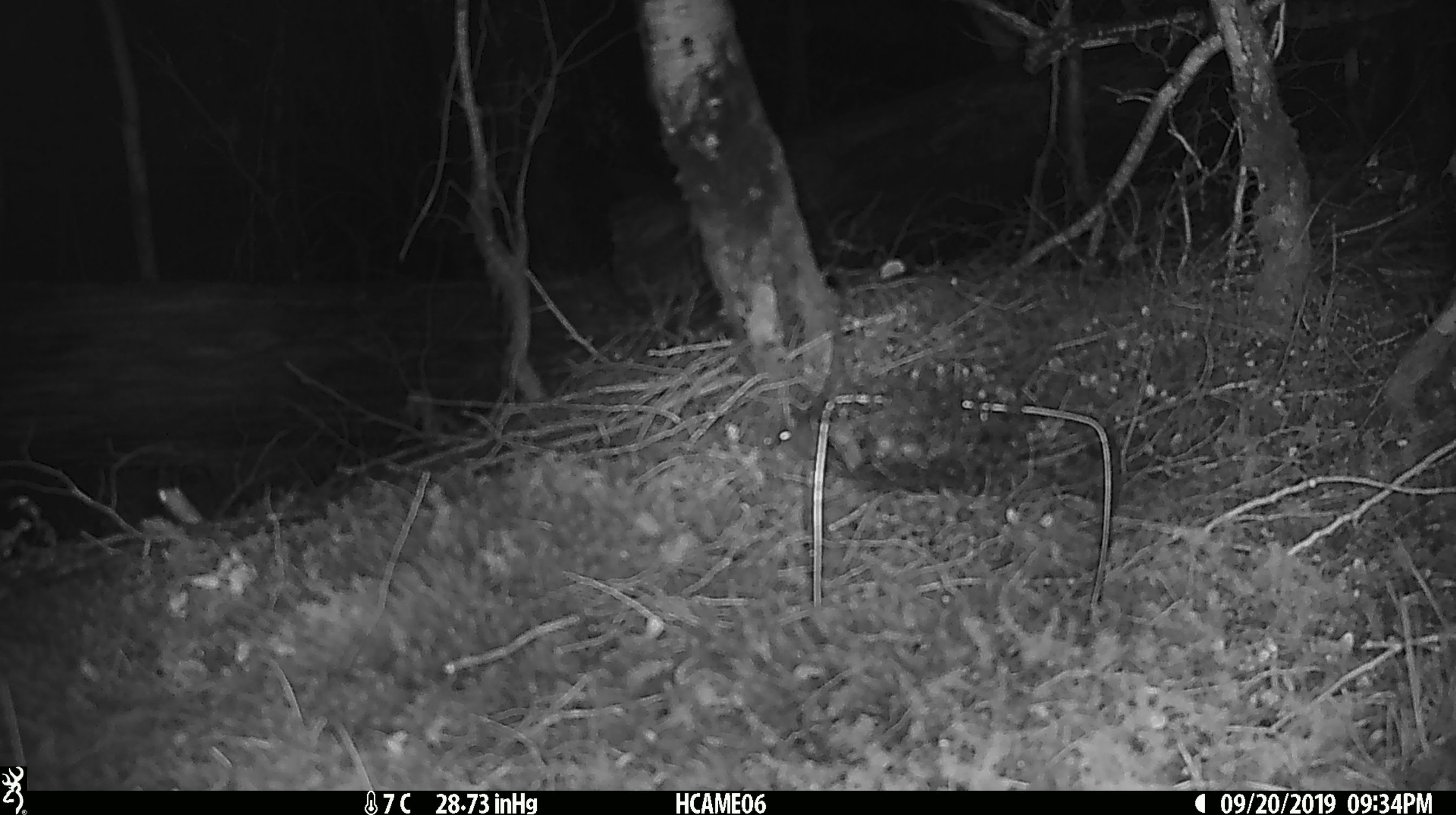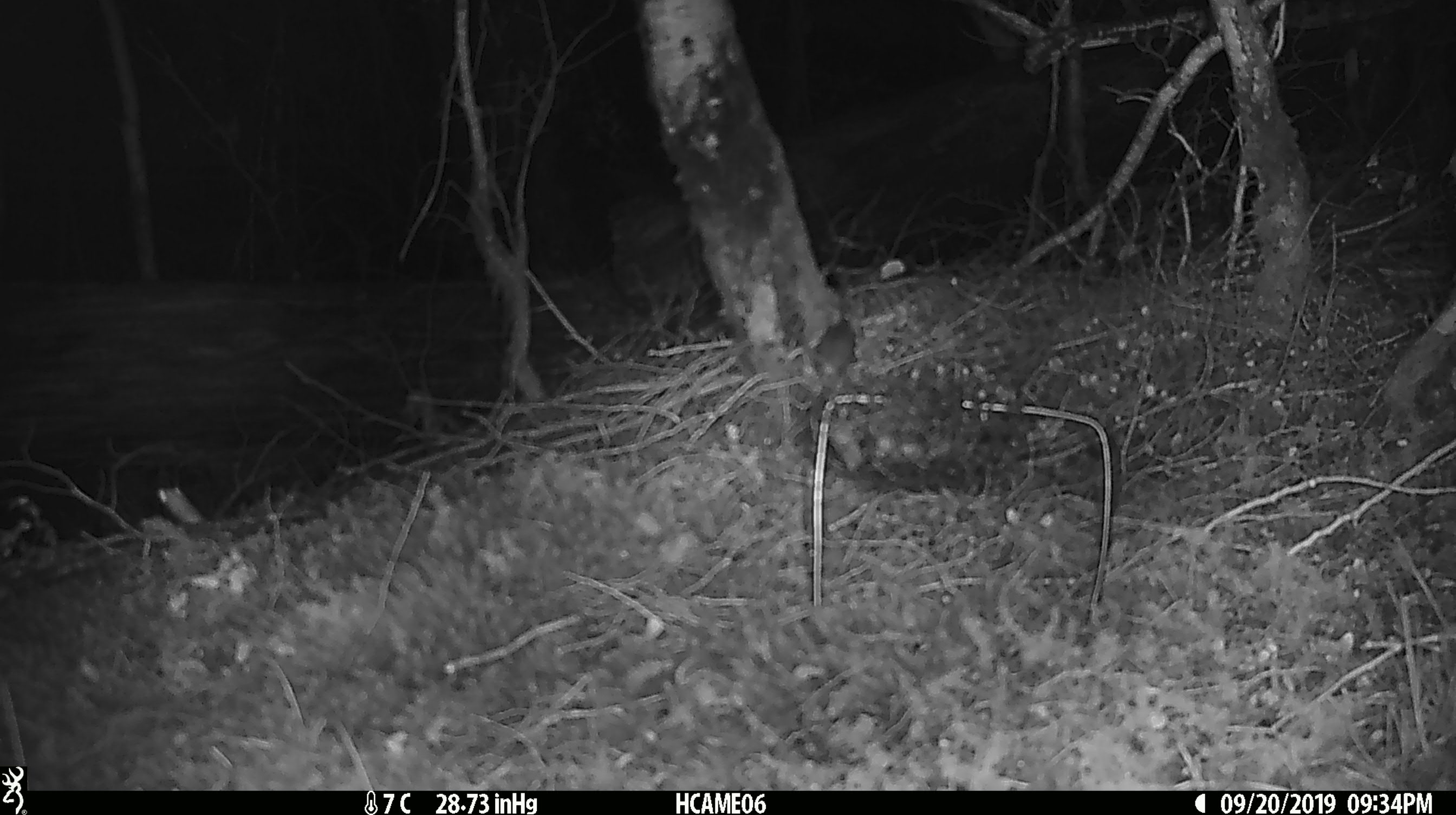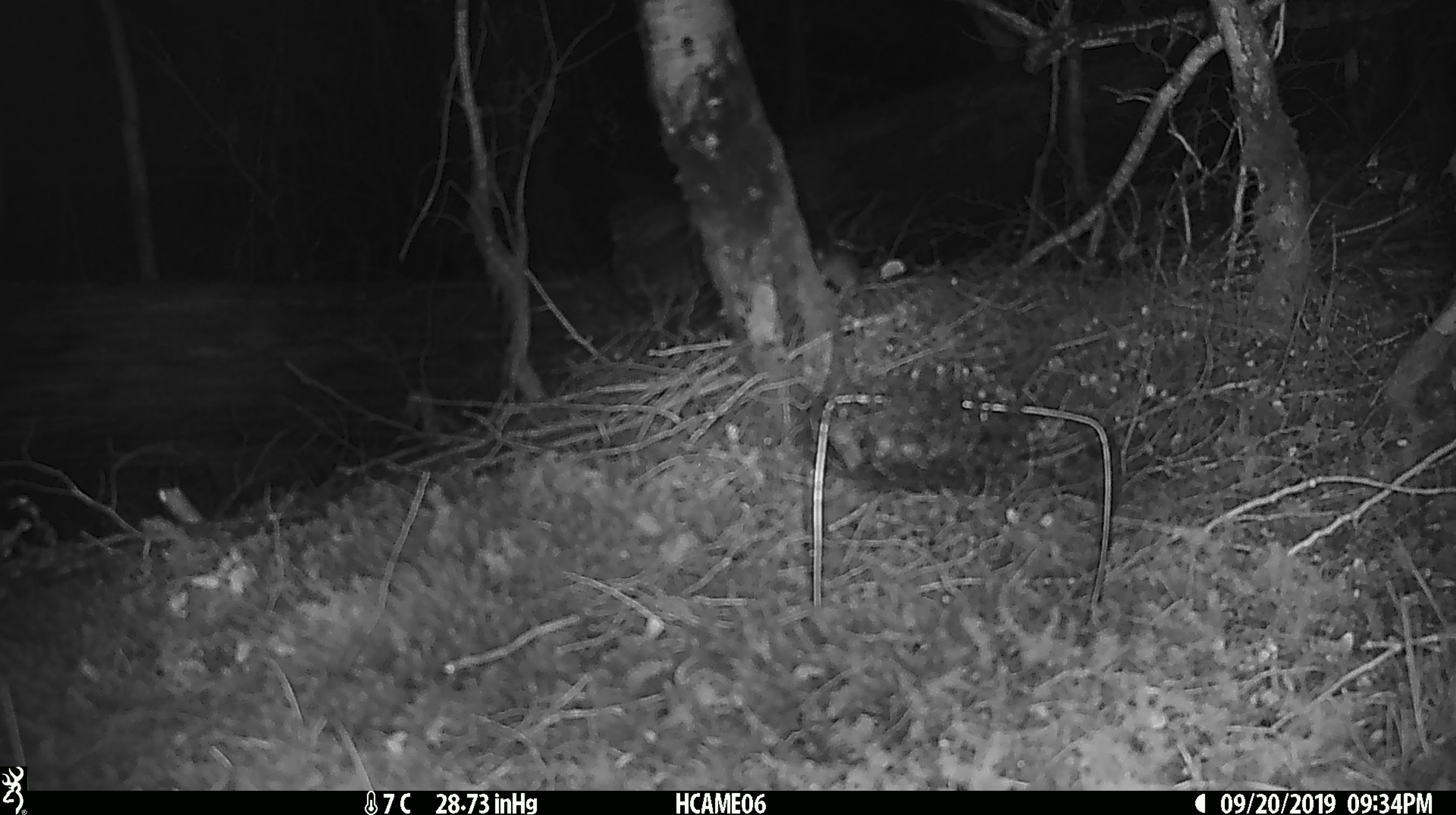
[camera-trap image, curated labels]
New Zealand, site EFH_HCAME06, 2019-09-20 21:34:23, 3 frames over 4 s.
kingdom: Animalia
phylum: Chordata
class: Mammalia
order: Rodentia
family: Muridae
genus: Mus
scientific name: Mus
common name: mouse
Mouse (Mus).